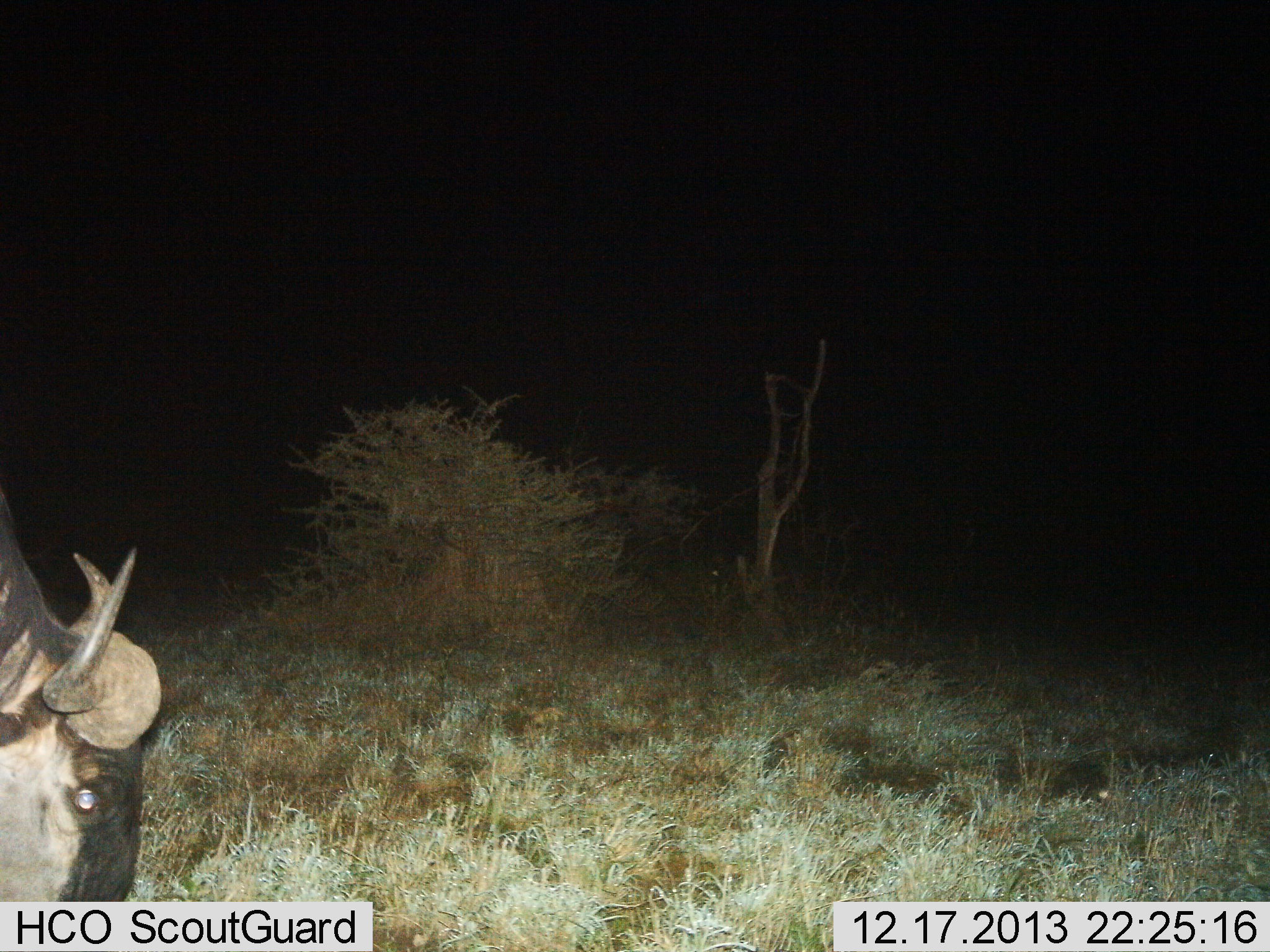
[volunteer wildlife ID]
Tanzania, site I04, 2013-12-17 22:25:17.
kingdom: Animalia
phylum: Chordata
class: Mammalia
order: Artiodactyla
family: Bovidae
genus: Connochaetes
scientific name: Connochaetes taurinus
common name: blue wildebeest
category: wildebeest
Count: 1.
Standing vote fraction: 30%.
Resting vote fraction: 0%.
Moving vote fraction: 20%.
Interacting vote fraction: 0%.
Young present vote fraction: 0%.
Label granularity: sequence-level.